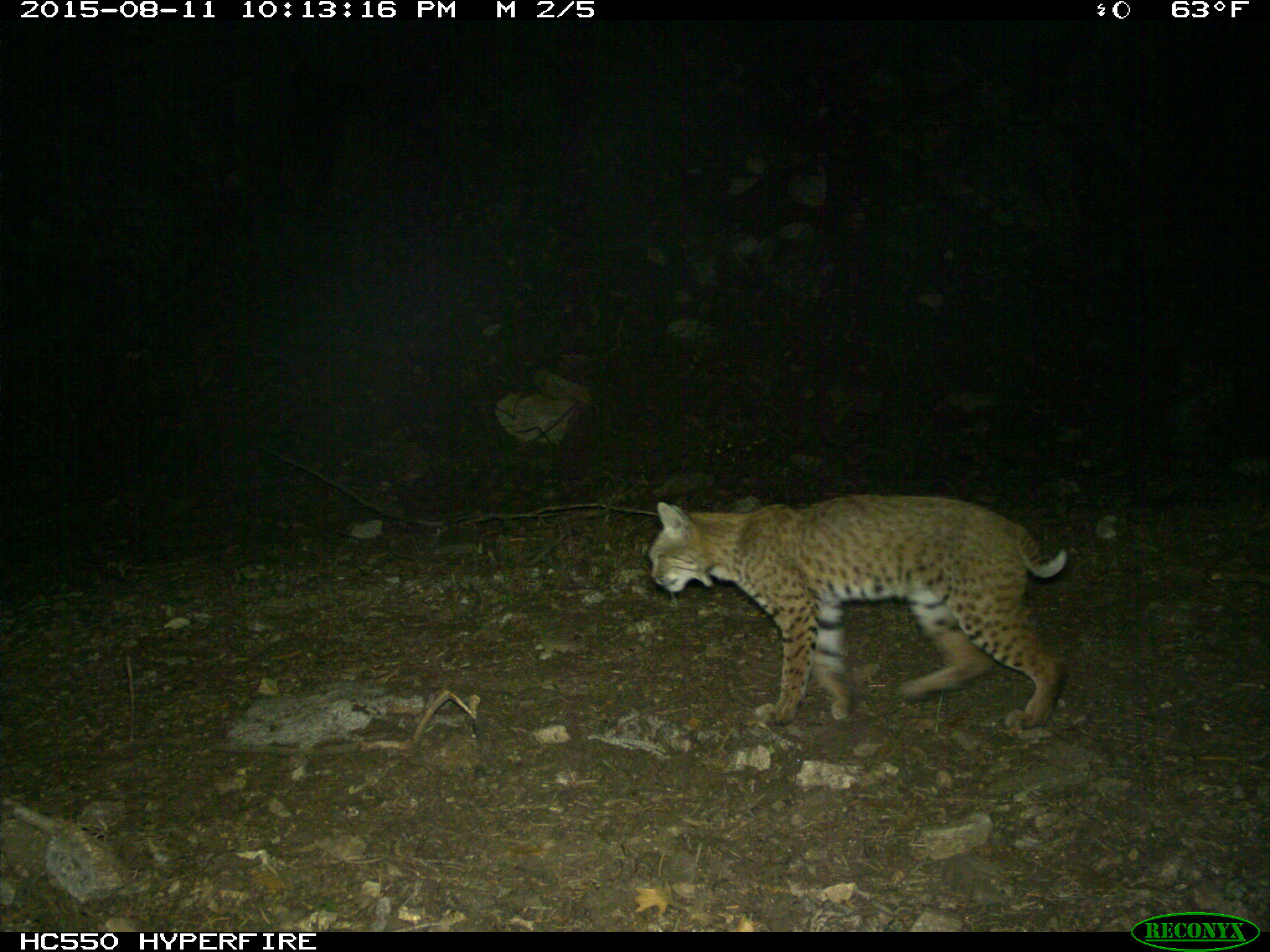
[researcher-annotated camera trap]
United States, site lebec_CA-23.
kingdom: Animalia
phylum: Chordata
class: Mammalia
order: Carnivora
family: Felidae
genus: Lynx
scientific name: Lynx rufus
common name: bobcat